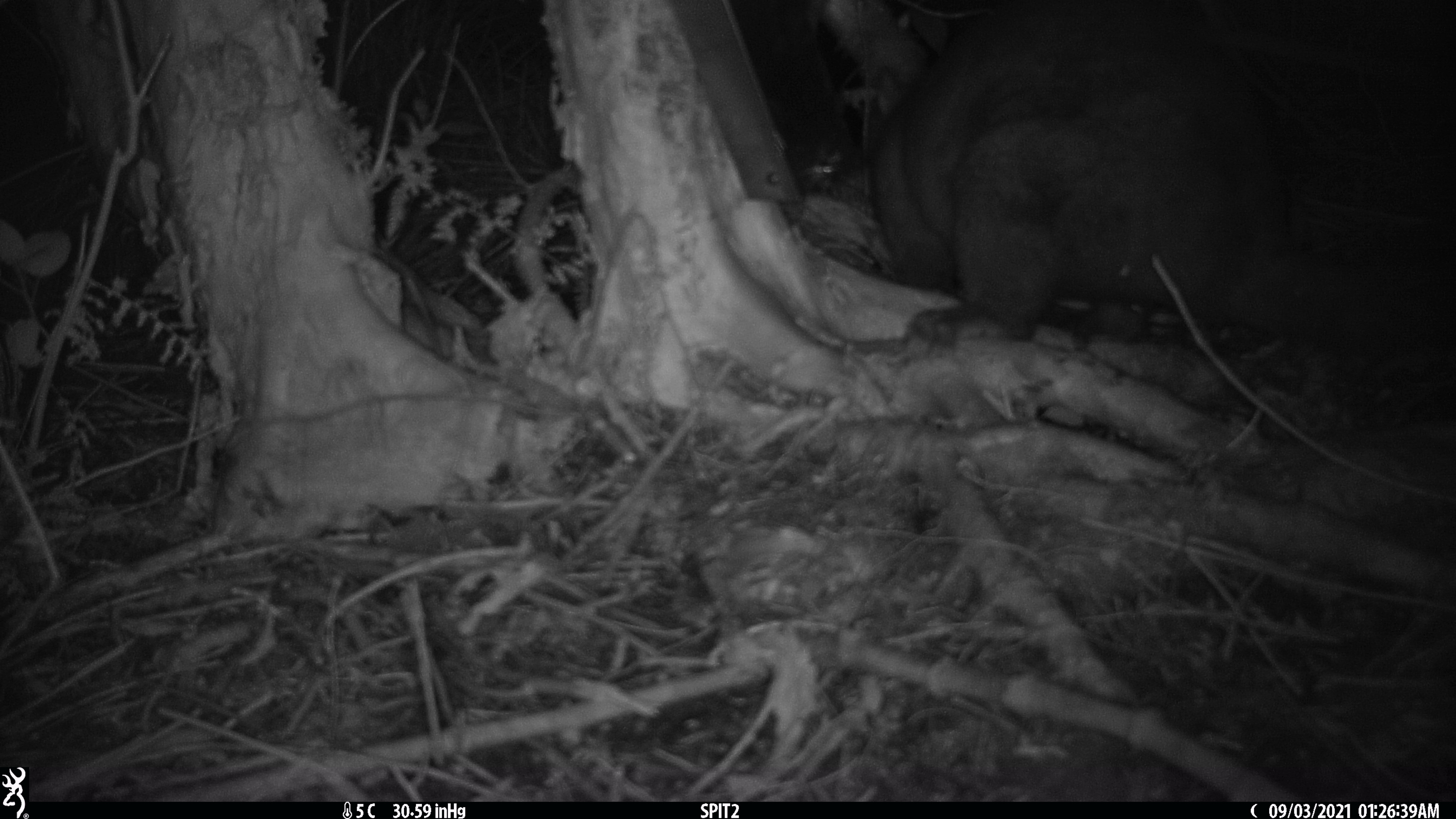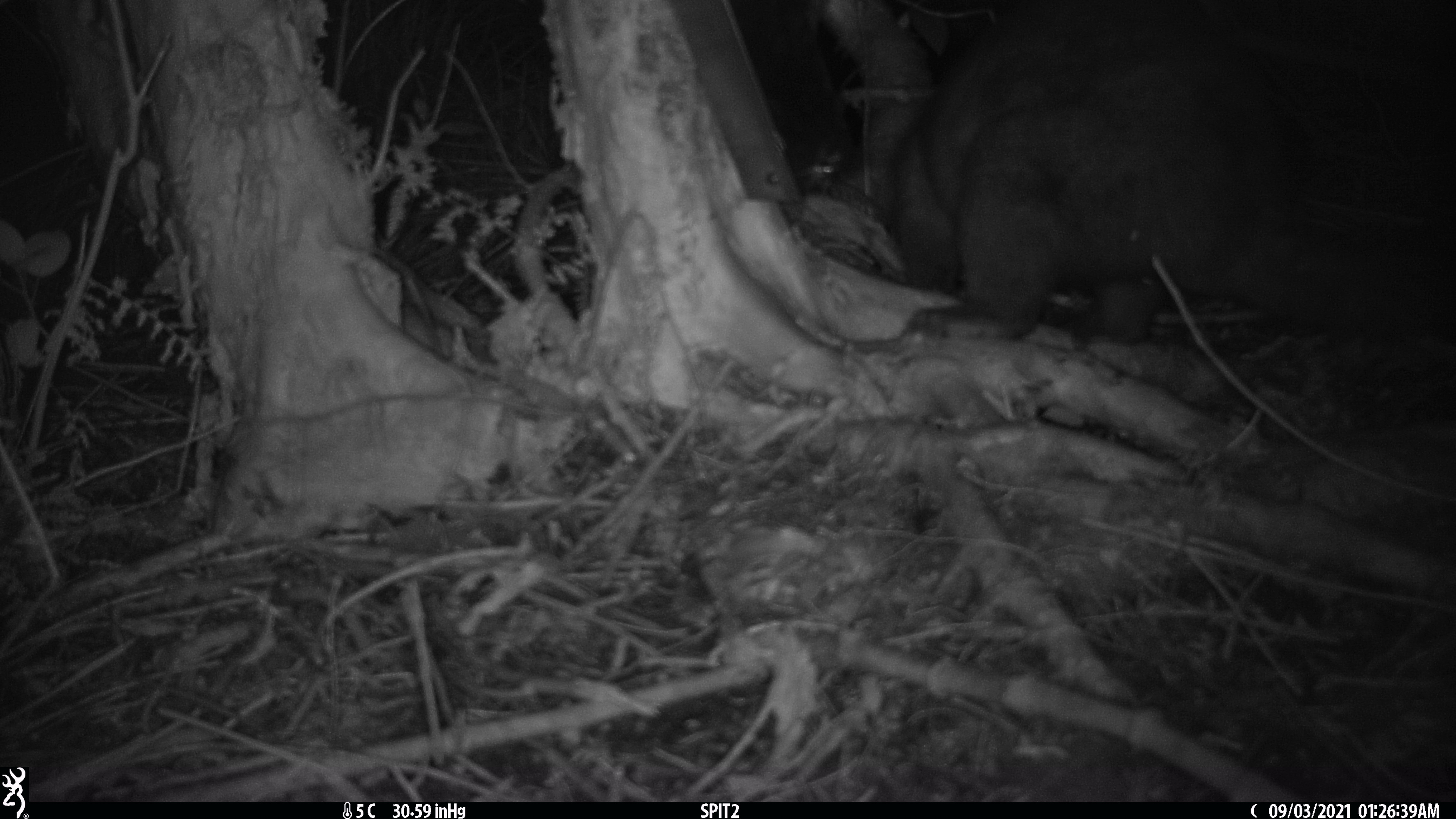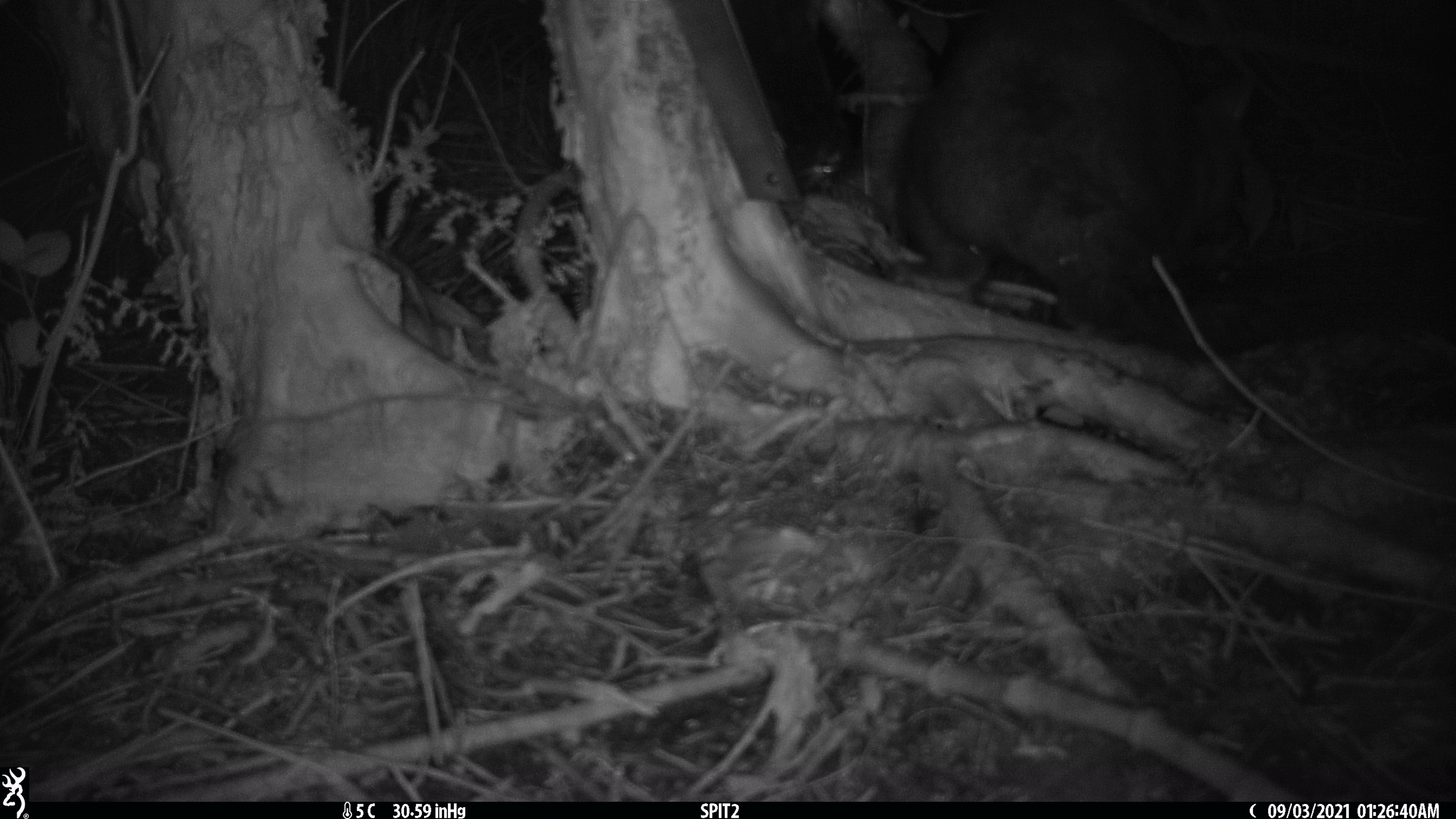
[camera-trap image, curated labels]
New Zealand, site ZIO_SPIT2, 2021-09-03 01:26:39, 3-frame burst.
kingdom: Animalia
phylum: Chordata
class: Mammalia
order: Diprotodontia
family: Phalangeridae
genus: Trichosurus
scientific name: Trichosurus vulpecula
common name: common brushtail possum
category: possum